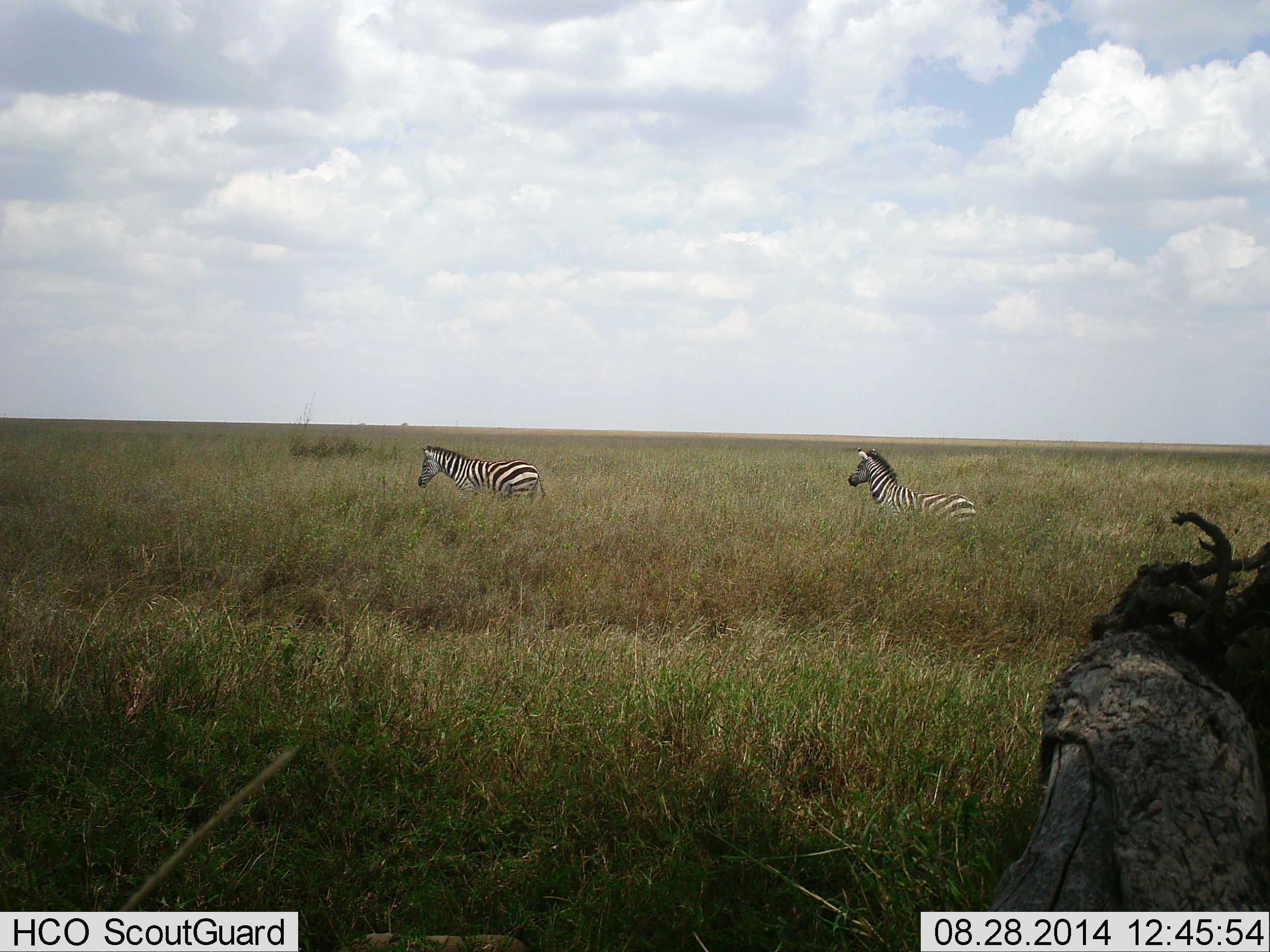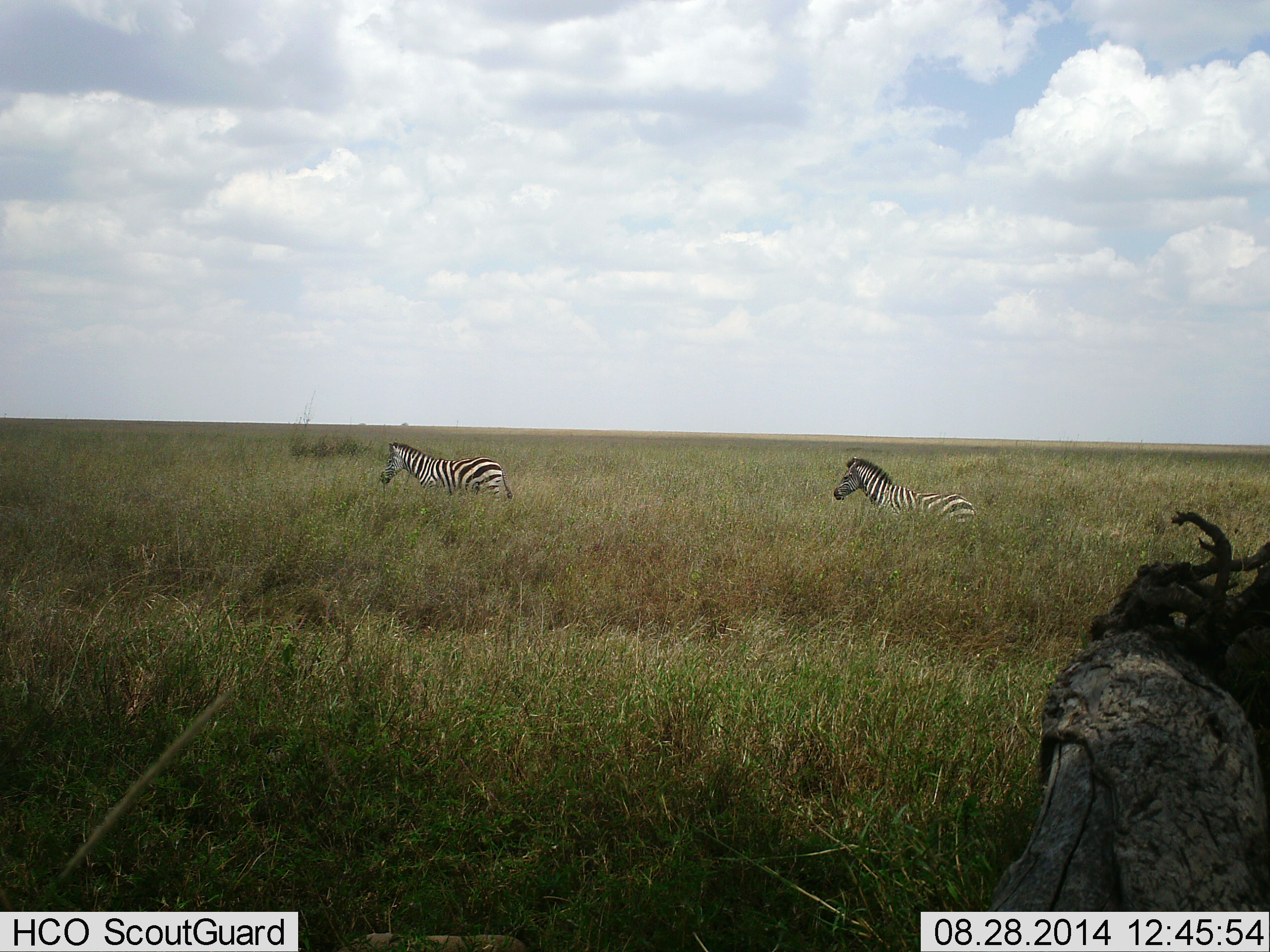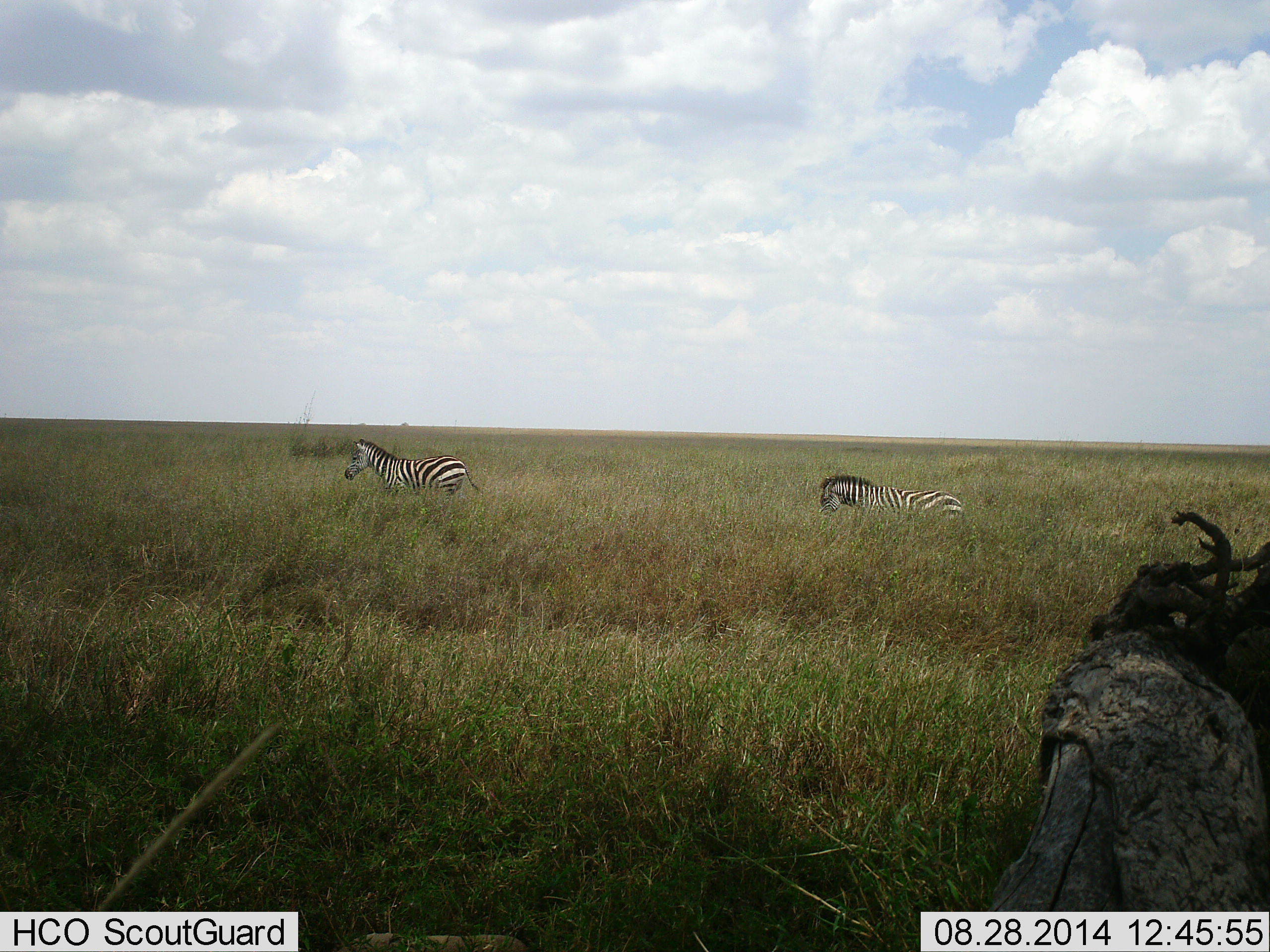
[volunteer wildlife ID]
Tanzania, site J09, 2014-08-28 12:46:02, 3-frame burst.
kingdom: Animalia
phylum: Chordata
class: Mammalia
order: Perissodactyla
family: Equidae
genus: Equus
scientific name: Equus quagga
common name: plains zebra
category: zebra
Zebra (plains zebra) (Equus quagga), count 2. Behavior (volunteer vote fractions): standing 30%, resting 0%, moving 100%, interacting 0%. Young present (vote fraction): 0%. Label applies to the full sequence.